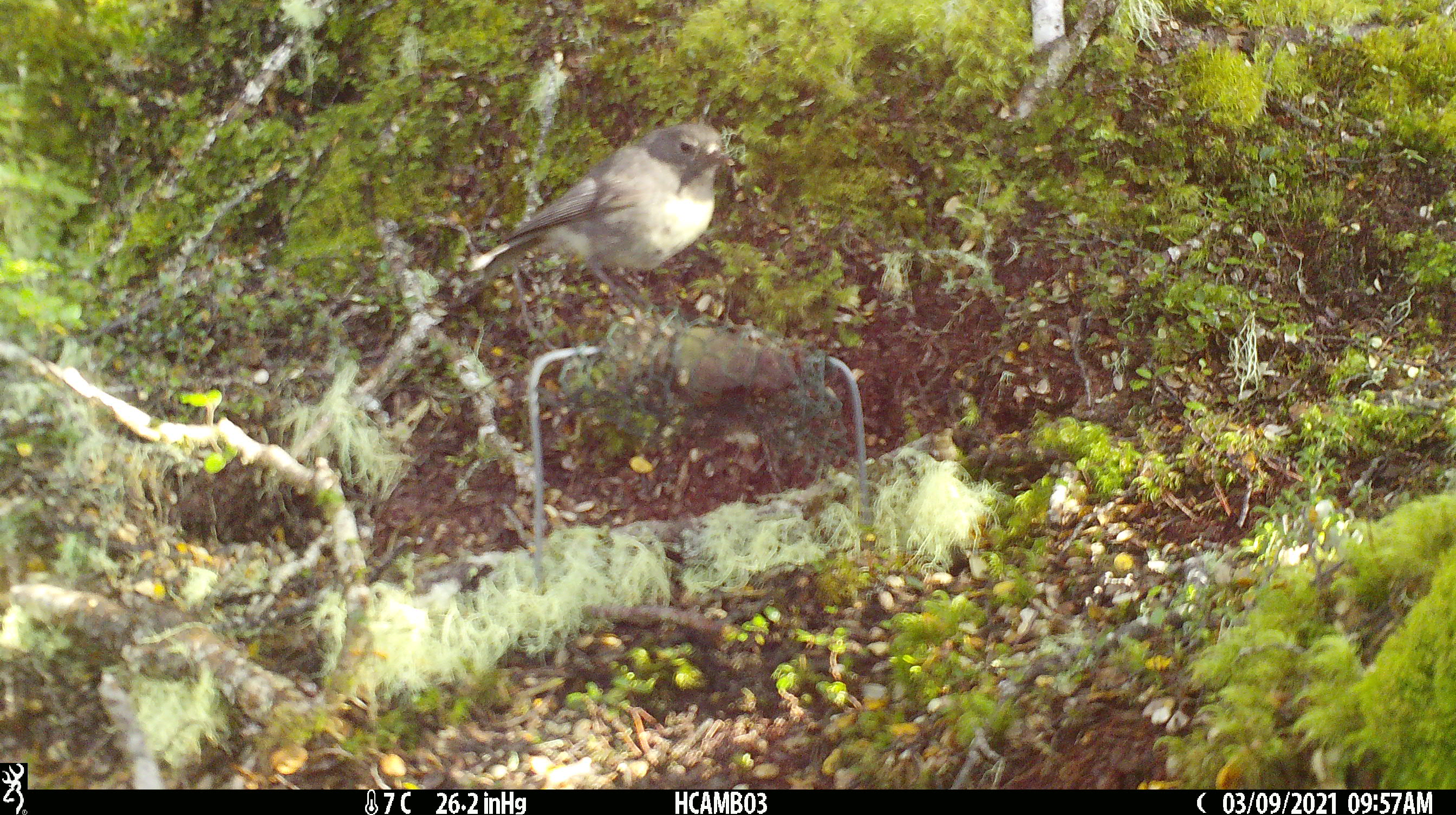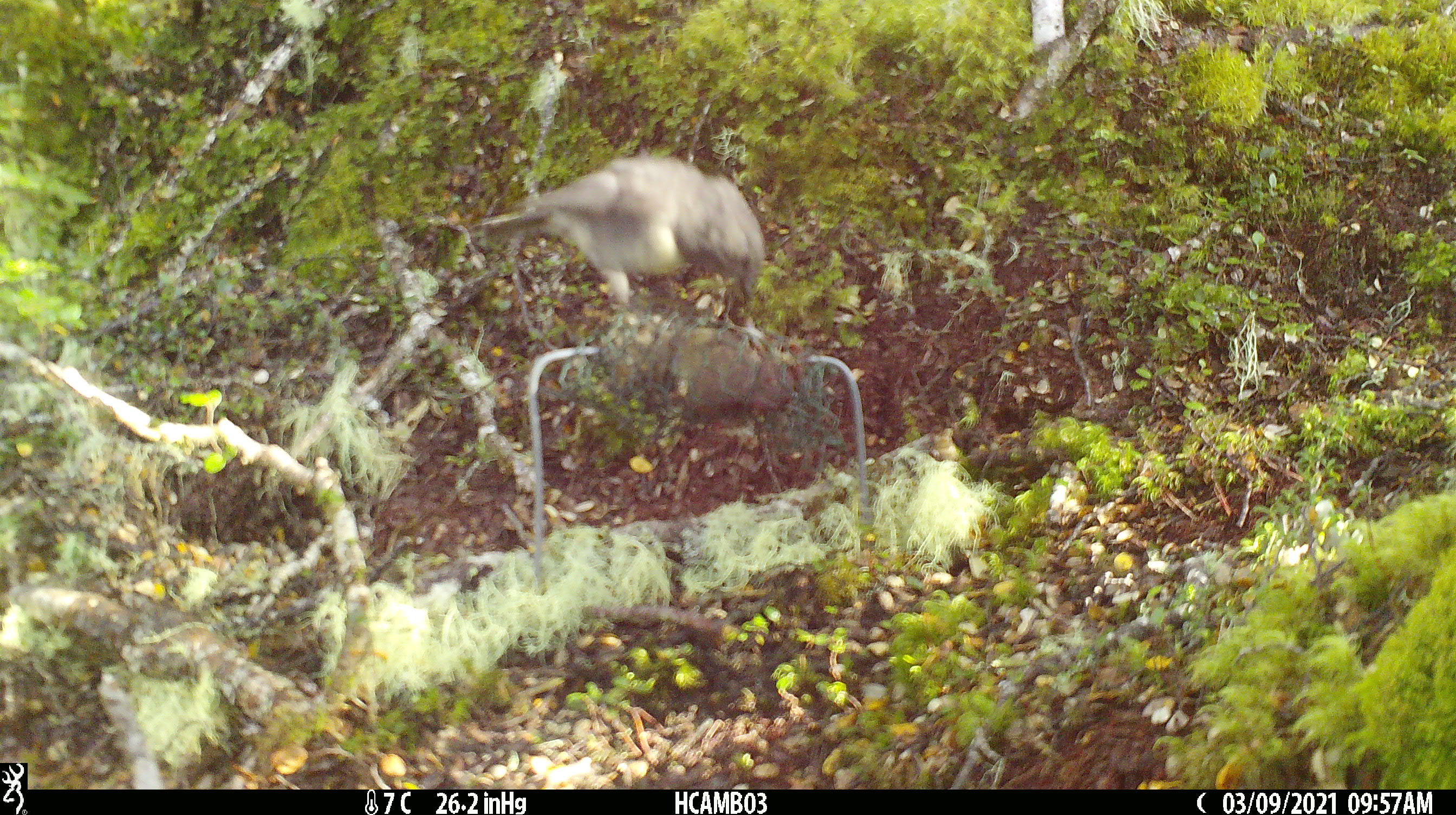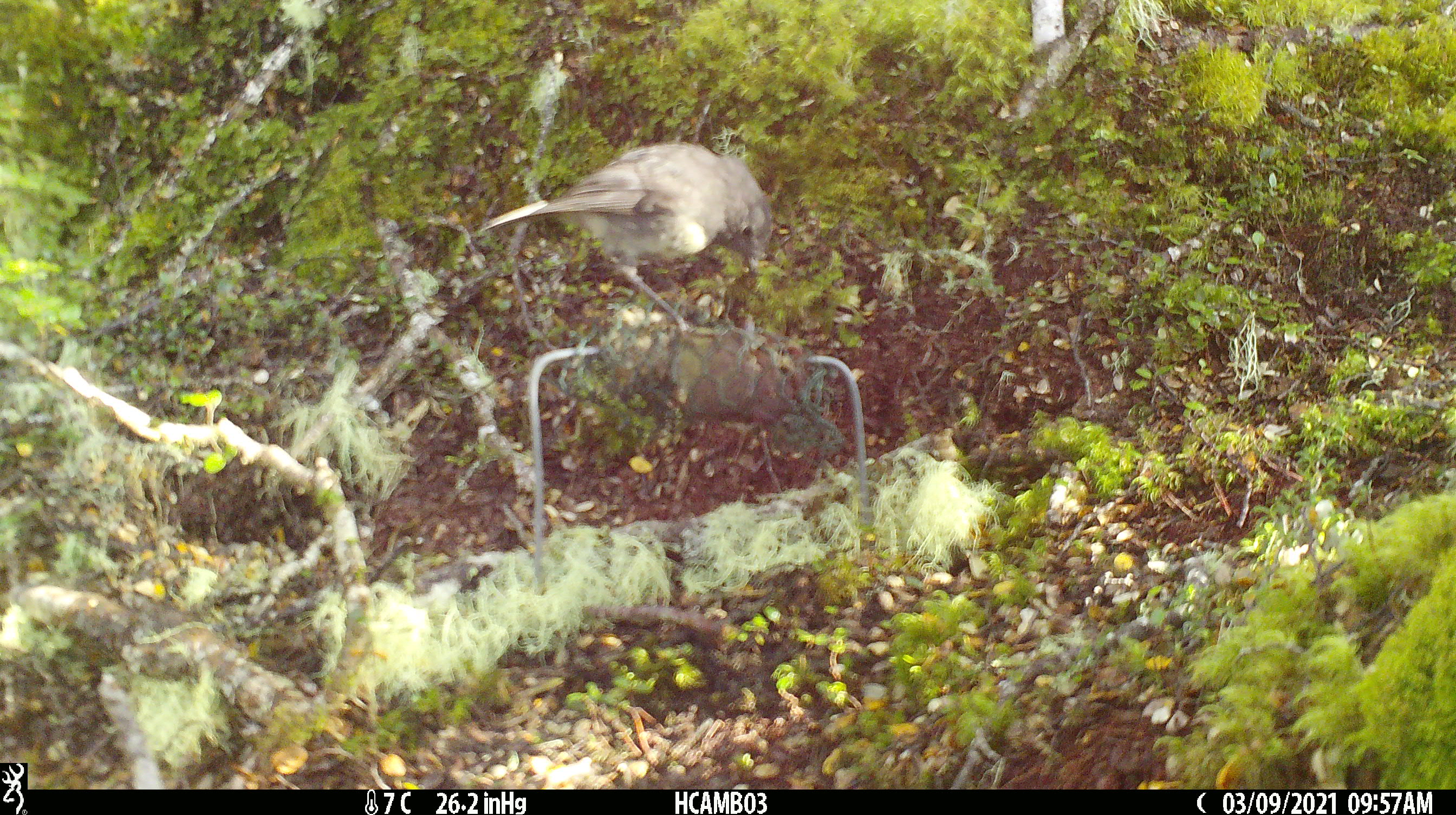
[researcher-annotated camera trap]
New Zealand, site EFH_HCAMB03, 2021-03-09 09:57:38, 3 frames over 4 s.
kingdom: Animalia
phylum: Chordata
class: Aves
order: Passeriformes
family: Petroicidae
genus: Petroica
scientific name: Petroica australis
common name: new zealand robin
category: robin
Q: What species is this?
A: Robin (new zealand robin) (Petroica australis).